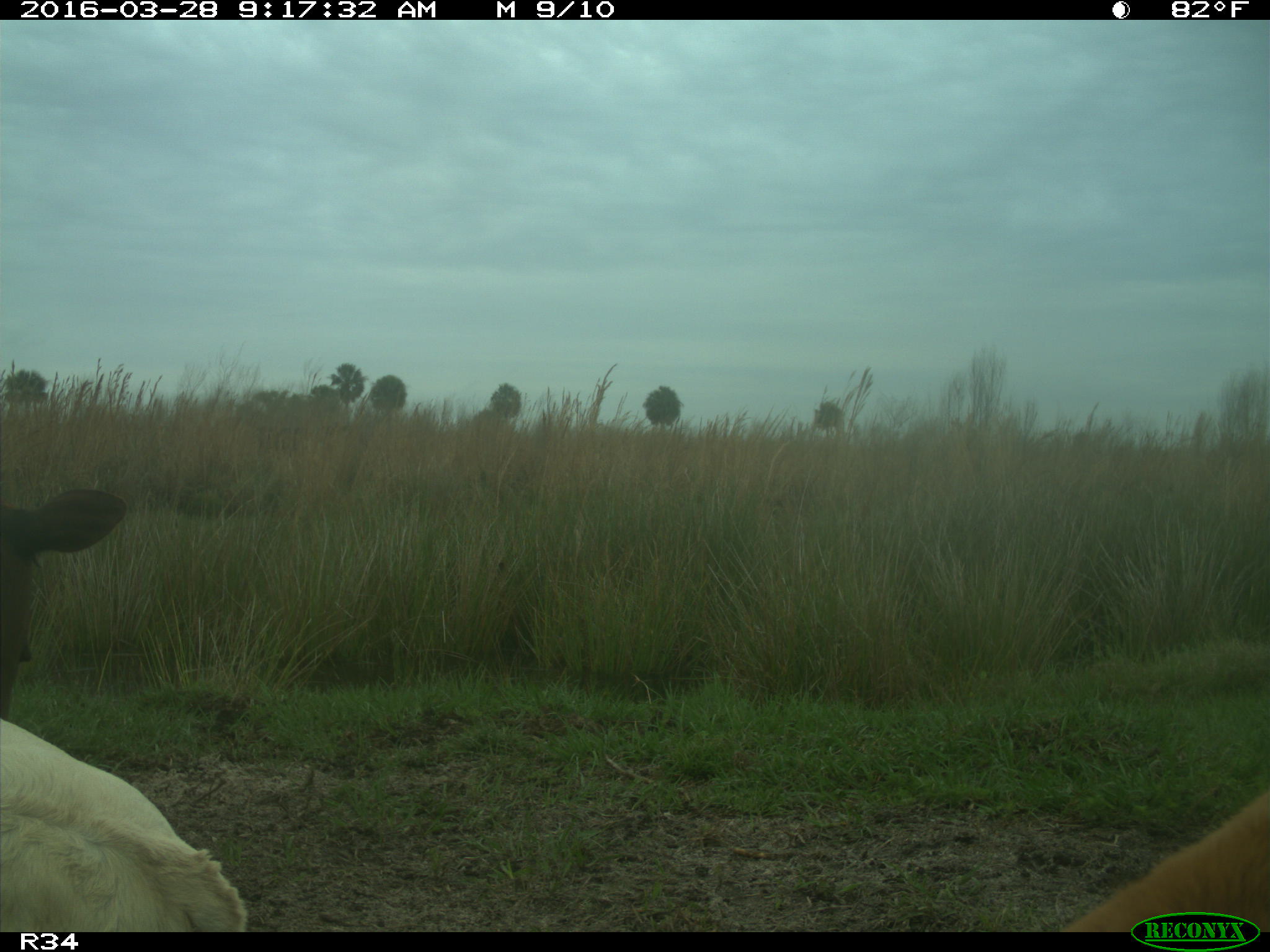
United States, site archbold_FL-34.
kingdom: Animalia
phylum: Chordata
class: Mammalia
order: Artiodactyla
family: Bovidae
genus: Bos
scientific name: Bos taurus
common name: domestic cow